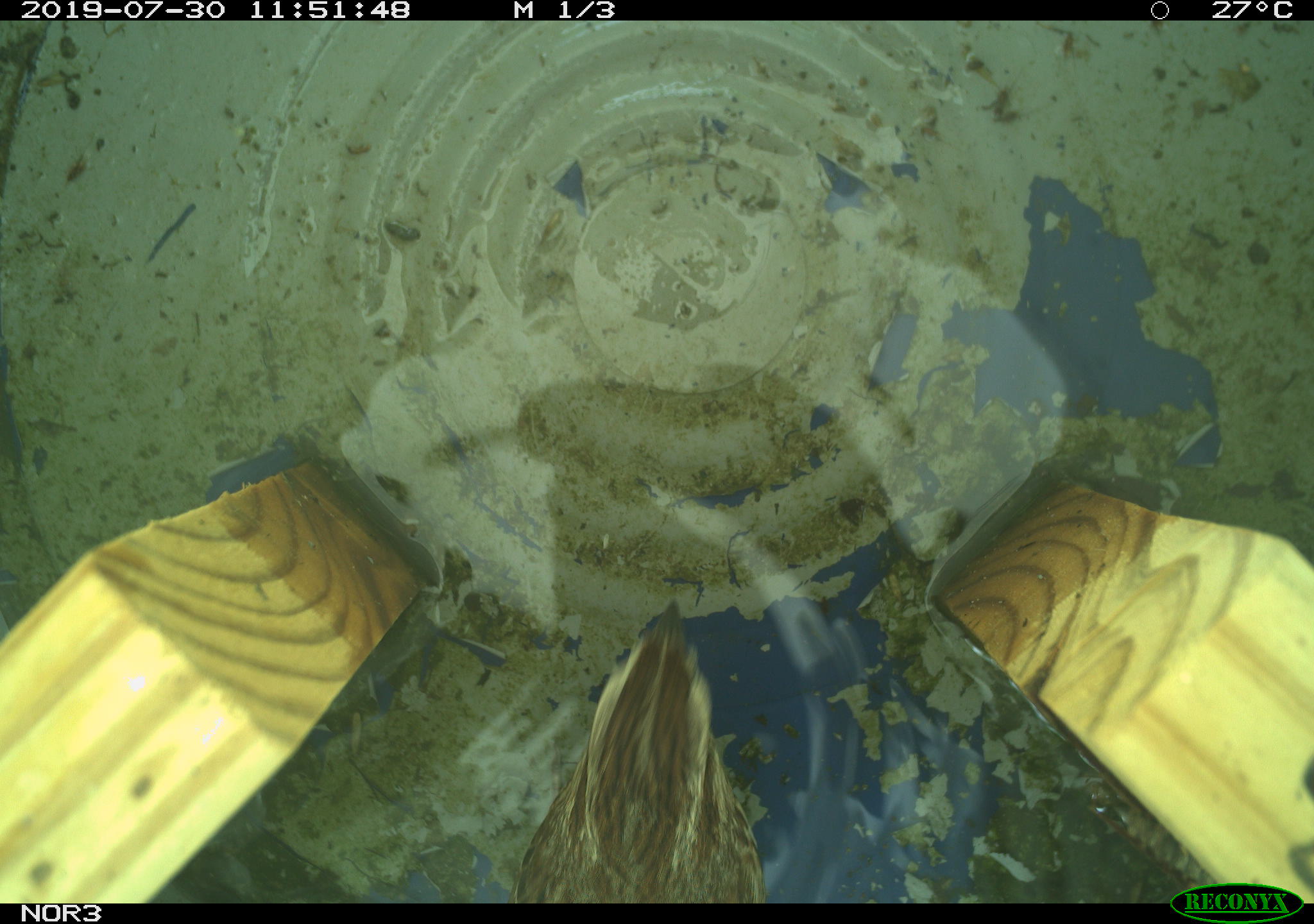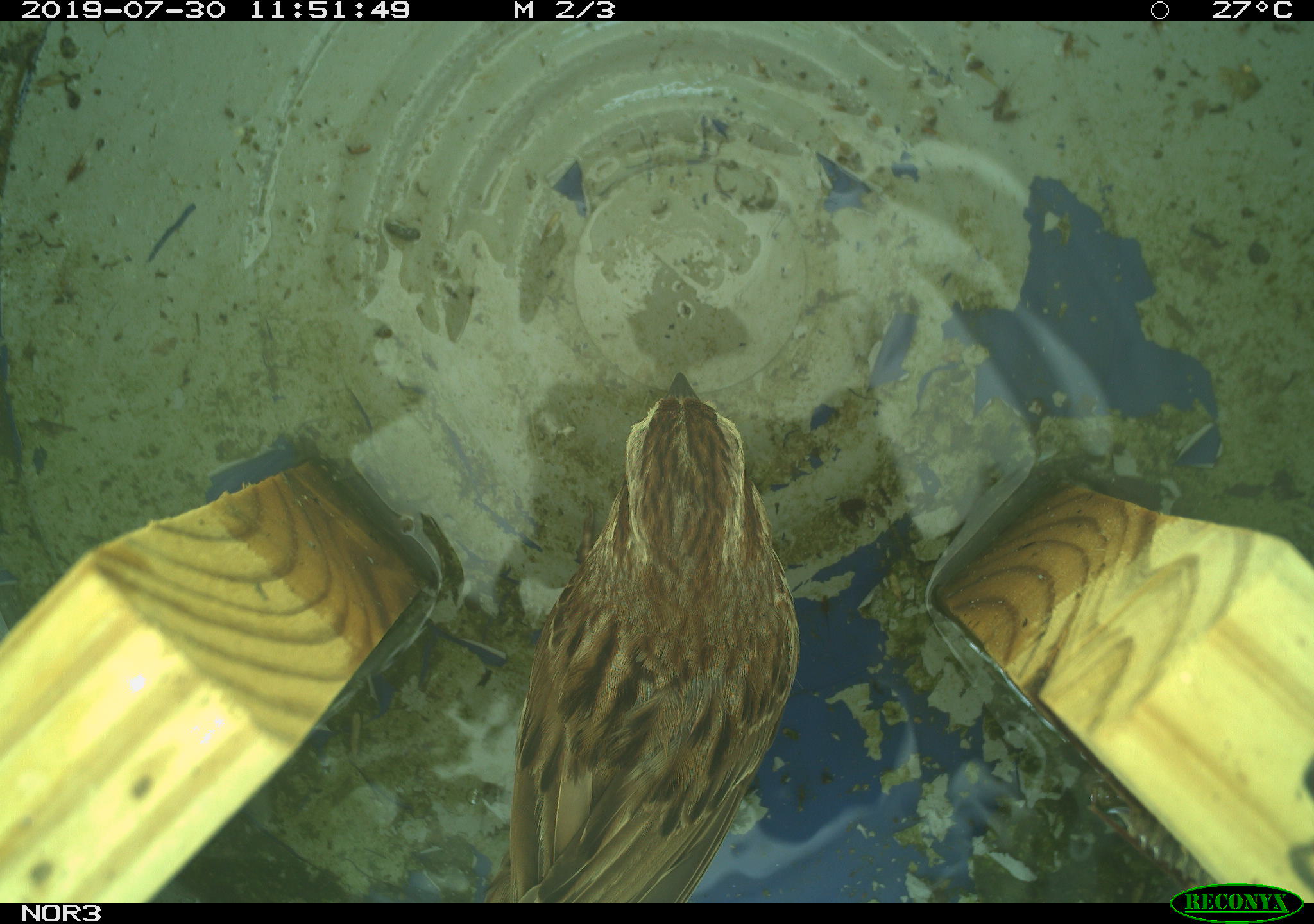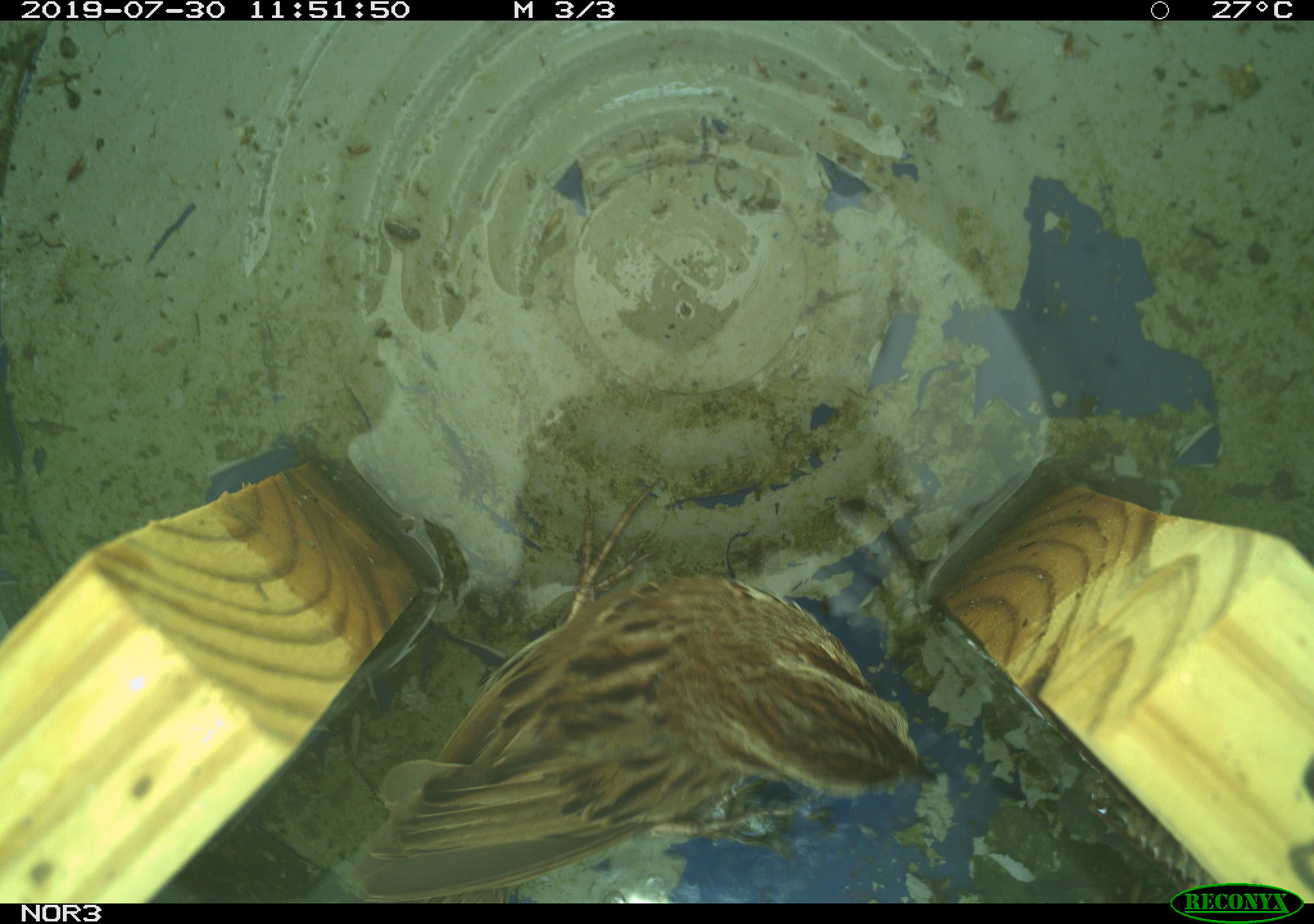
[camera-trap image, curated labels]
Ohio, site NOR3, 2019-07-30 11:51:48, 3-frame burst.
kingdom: Animalia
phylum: Chordata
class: Aves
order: Passeriformes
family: Passerellidae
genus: Melospiza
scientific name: Melospiza melodia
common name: song sparrow